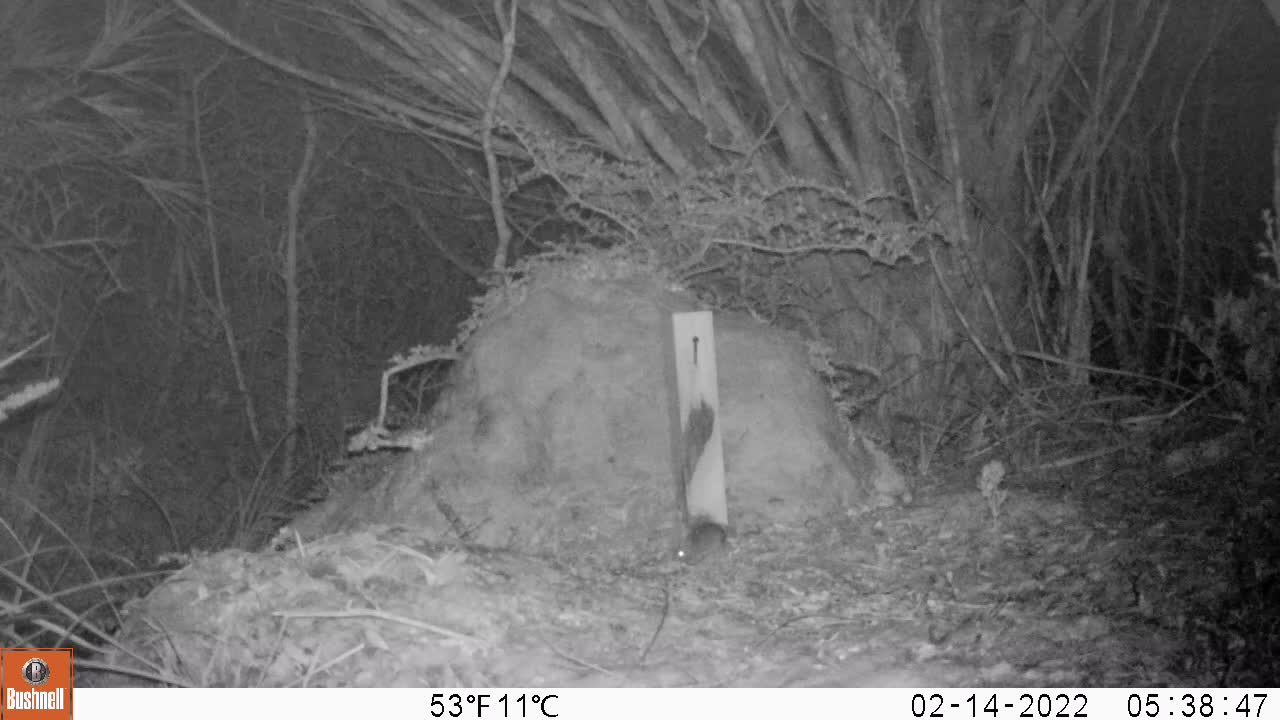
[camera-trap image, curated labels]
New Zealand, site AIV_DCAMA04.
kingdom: Animalia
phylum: Chordata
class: Mammalia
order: Rodentia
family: Muridae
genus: Mus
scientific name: Mus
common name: mouse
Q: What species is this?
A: Mouse (Mus).